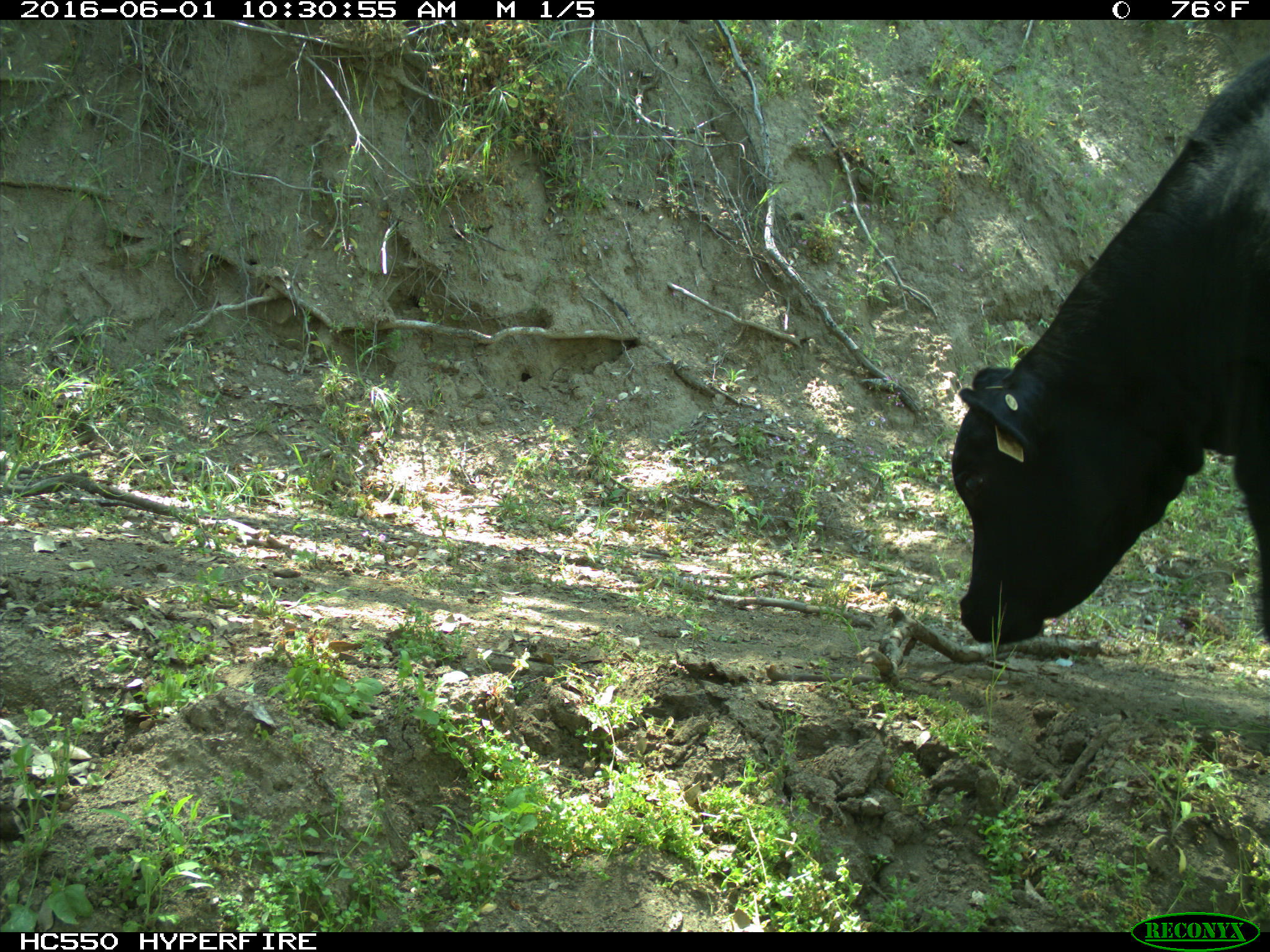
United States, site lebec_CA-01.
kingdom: Animalia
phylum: Chordata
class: Mammalia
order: Artiodactyla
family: Bovidae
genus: Bos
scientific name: Bos taurus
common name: domestic cow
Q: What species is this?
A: Bos taurus (domestic cow).